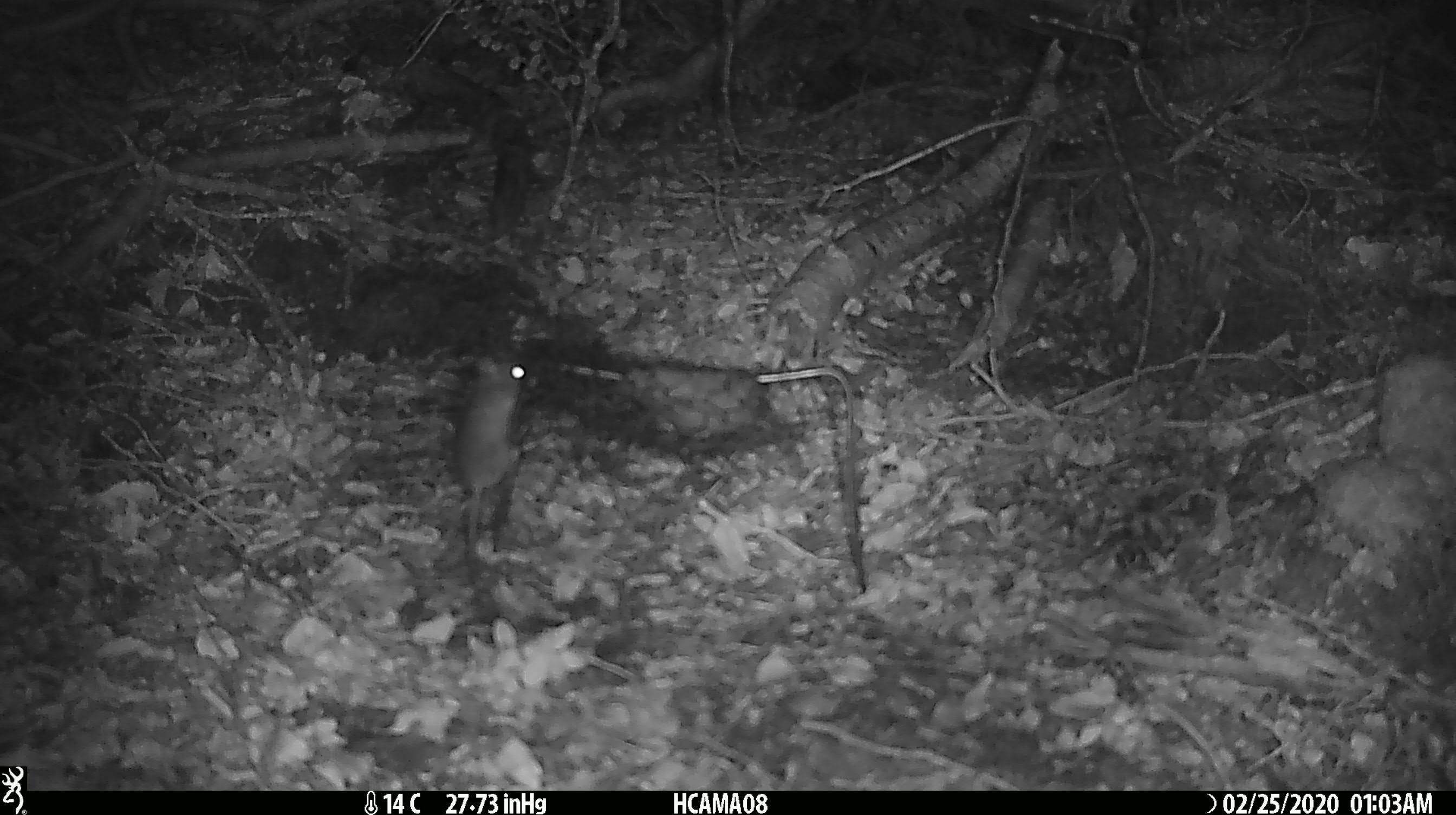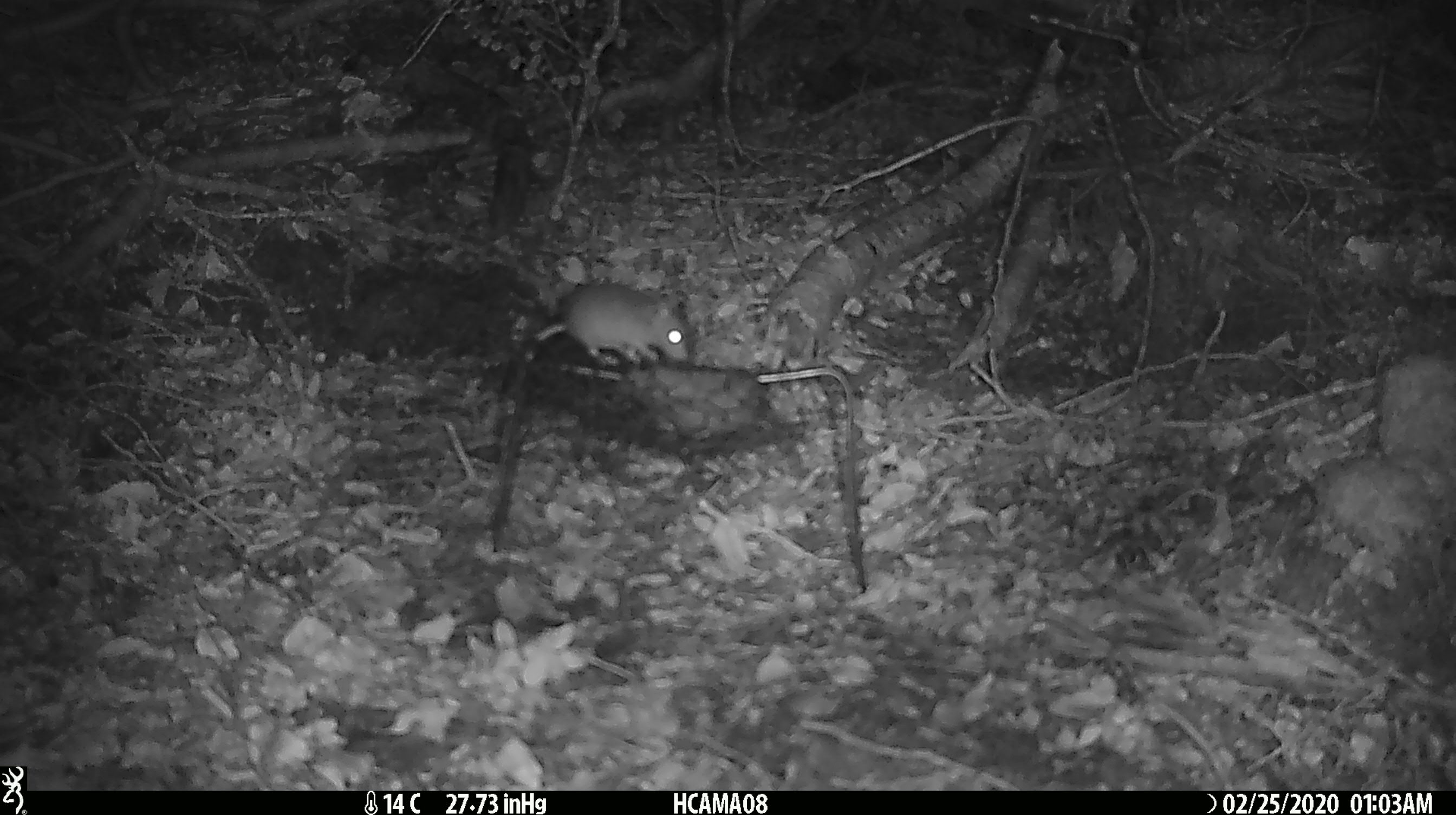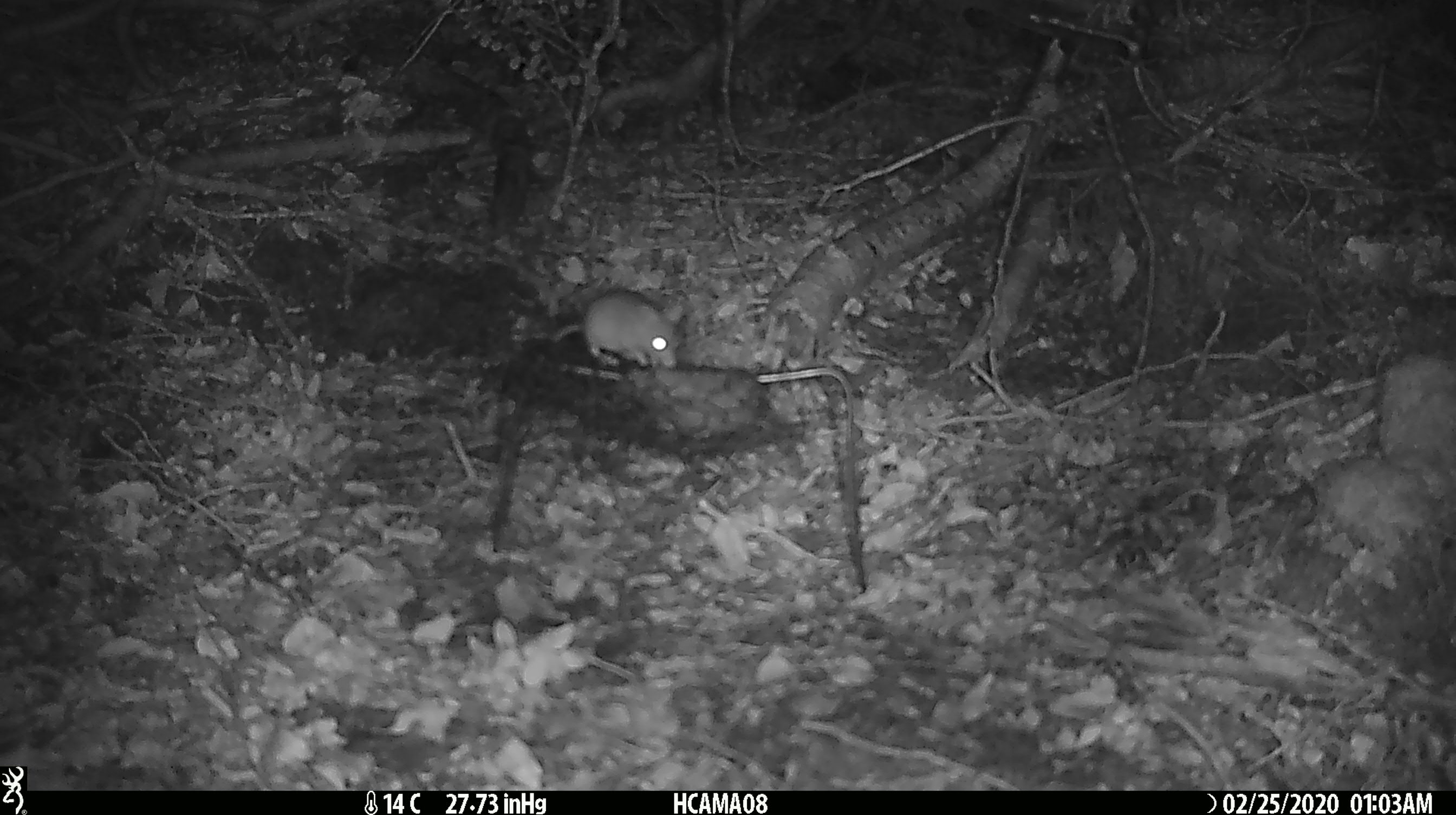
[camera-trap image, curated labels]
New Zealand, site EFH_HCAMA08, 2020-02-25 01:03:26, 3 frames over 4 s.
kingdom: Animalia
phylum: Chordata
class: Mammalia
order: Rodentia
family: Muridae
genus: Mus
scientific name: Mus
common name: mouse